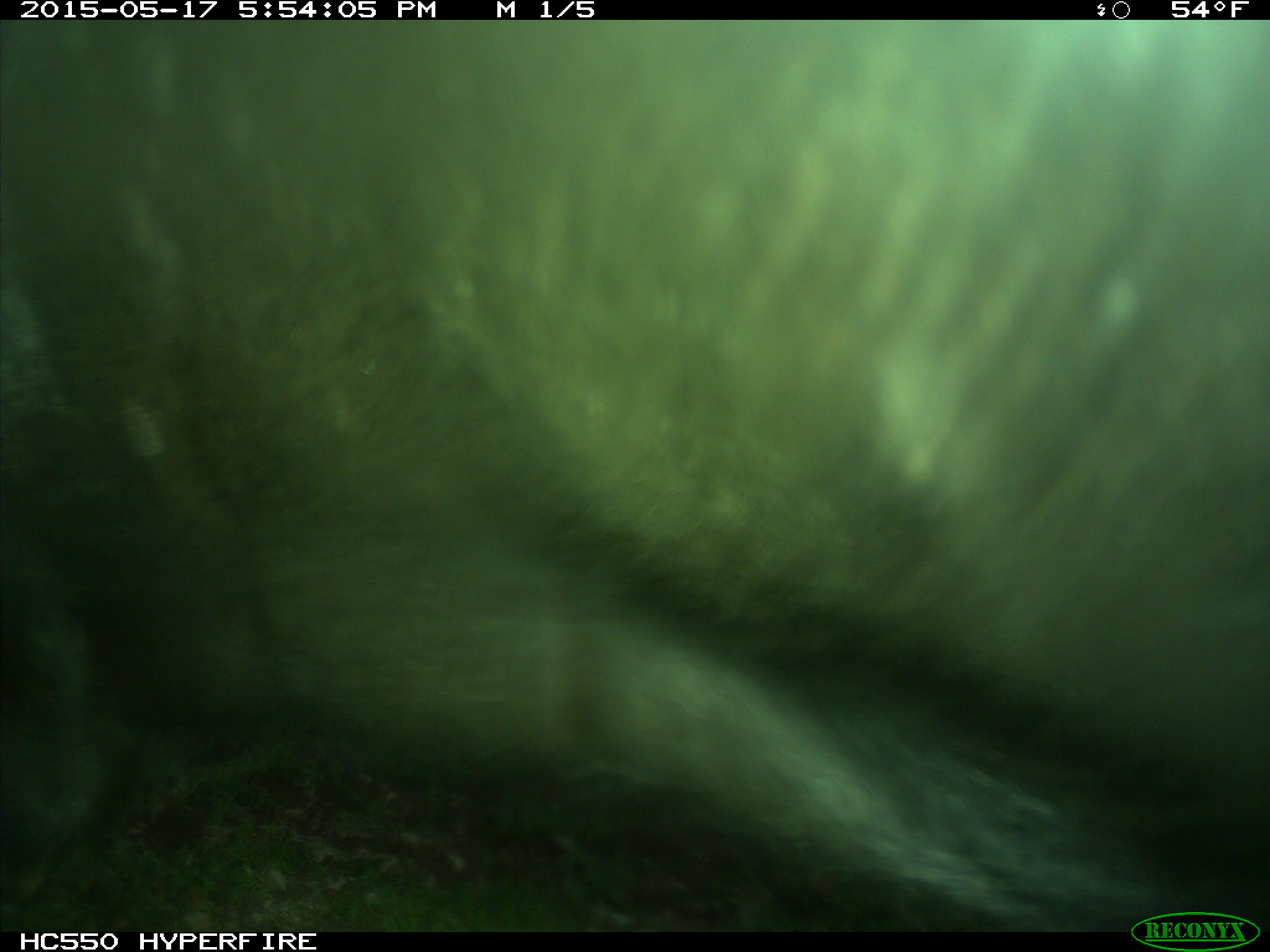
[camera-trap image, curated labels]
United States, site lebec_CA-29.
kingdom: Animalia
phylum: Chordata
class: Mammalia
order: Artiodactyla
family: Bovidae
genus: Bos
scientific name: Bos taurus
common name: domestic cow